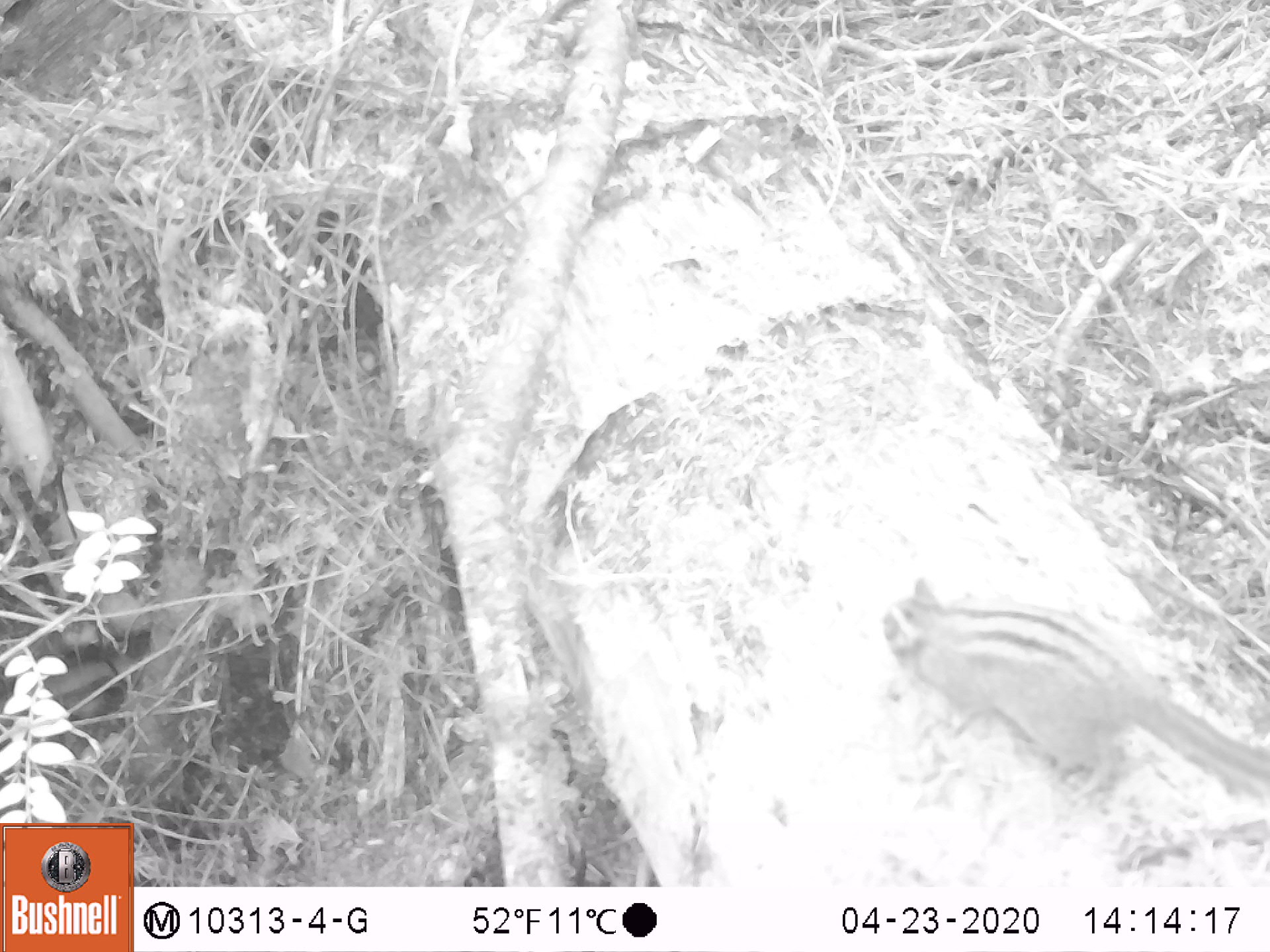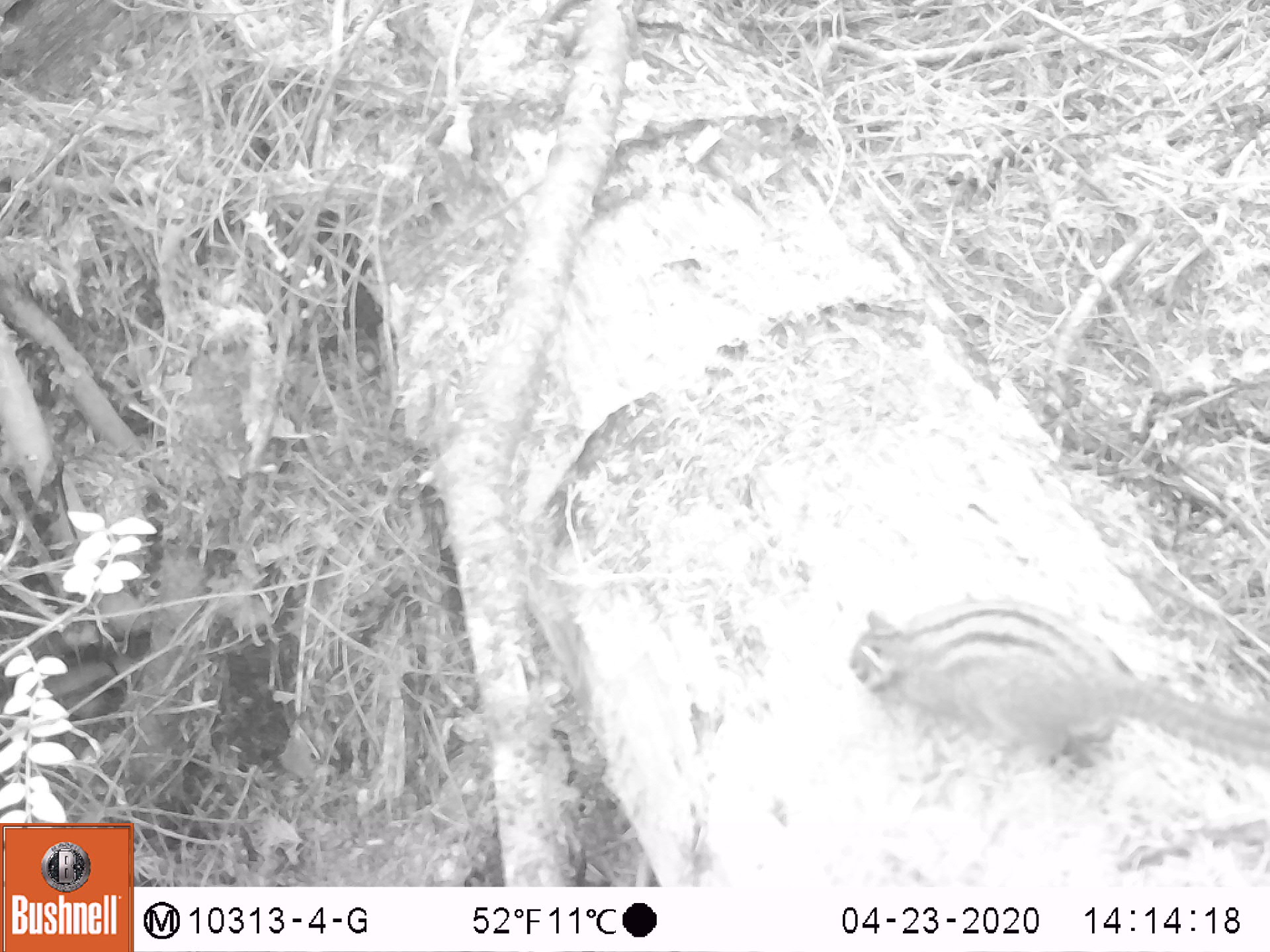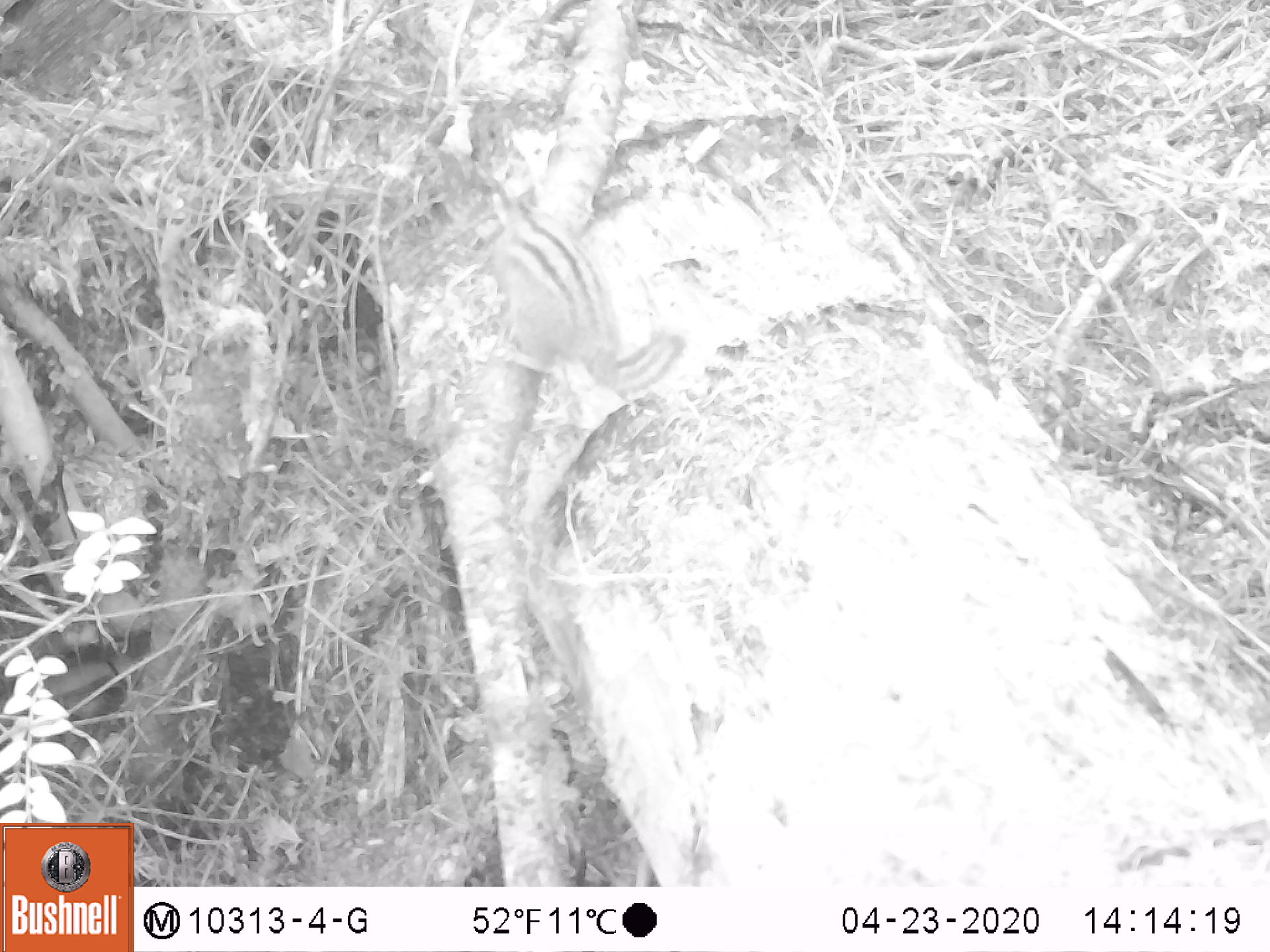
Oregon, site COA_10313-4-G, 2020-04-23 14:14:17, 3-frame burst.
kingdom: Animalia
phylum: Chordata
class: Mammalia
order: Rodentia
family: Sciuridae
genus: Neotamias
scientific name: Neotamias townsendii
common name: townsend's chipmunk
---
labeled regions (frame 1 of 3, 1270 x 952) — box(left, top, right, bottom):
townsend's chipmunk: box(867, 567, 1259, 807)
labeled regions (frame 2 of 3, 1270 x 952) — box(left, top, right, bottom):
townsend's chipmunk: box(841, 591, 1262, 783)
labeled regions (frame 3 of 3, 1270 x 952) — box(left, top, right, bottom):
townsend's chipmunk: box(465, 182, 692, 402)